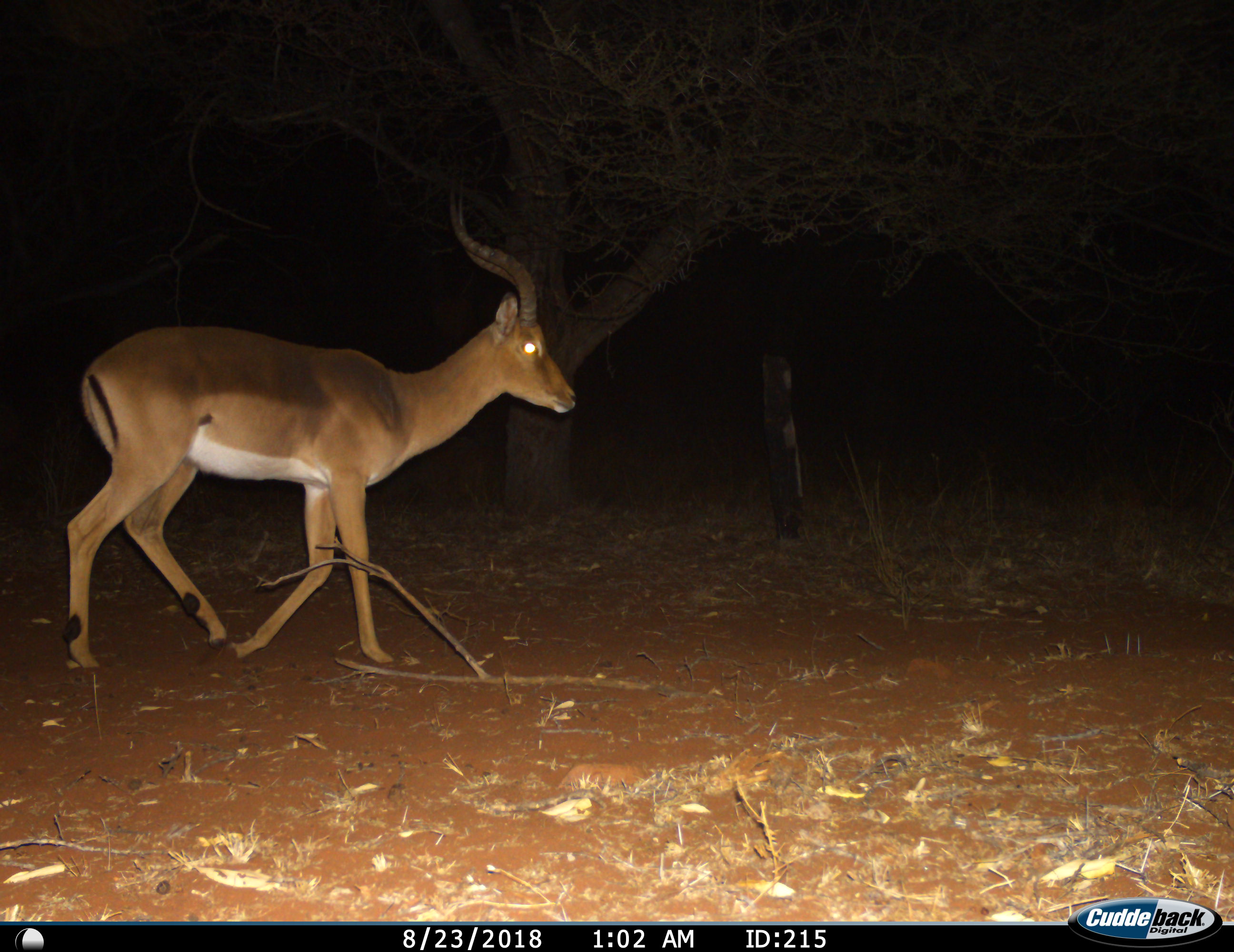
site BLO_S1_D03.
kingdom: Animalia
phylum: Chordata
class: Mammalia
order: Artiodactyla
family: Bovidae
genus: Aepyceros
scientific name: Aepyceros melampus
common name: impala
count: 1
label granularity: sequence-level